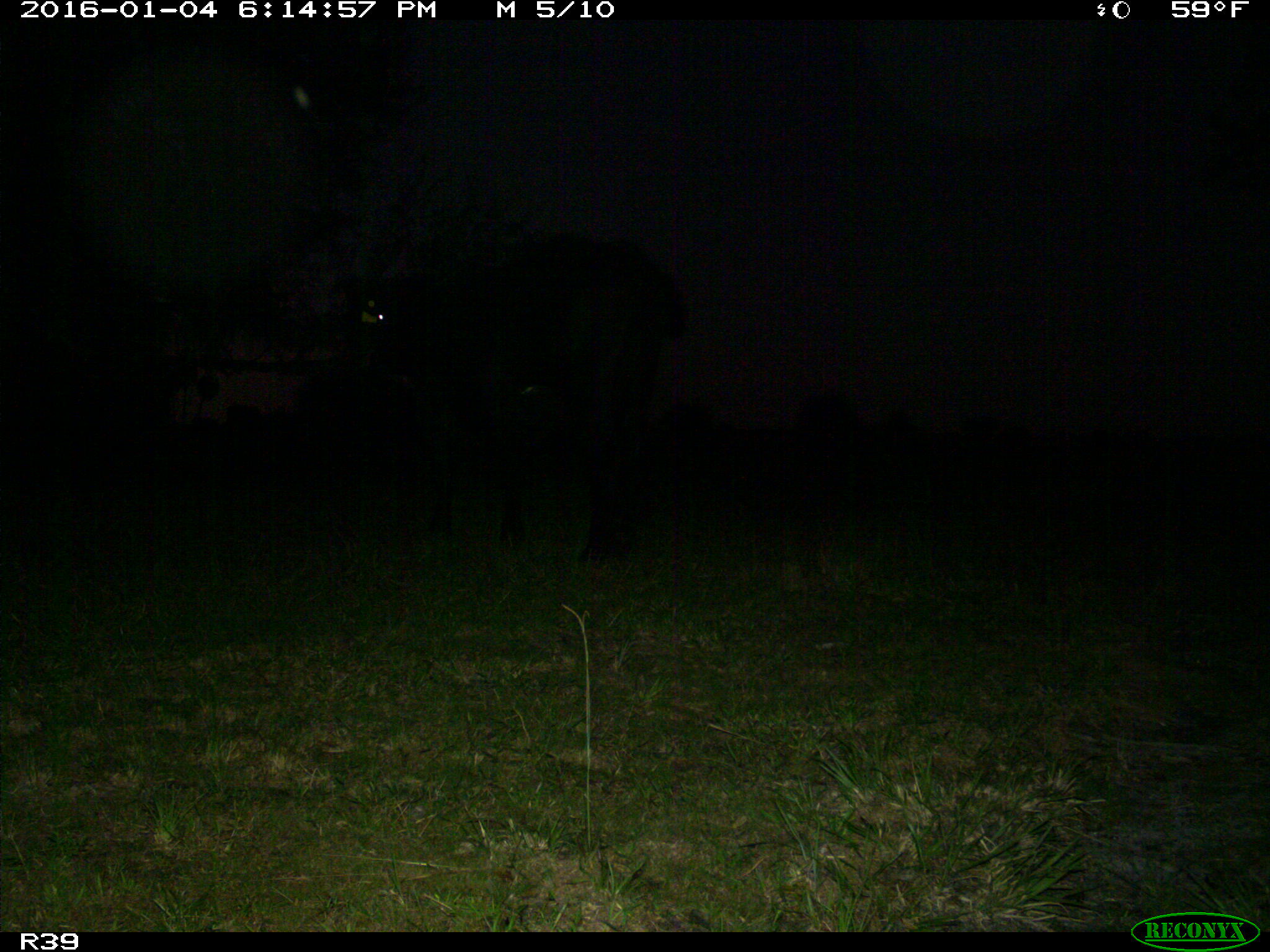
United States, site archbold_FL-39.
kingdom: Animalia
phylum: Chordata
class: Mammalia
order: Artiodactyla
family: Bovidae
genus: Bos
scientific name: Bos taurus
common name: domestic cow